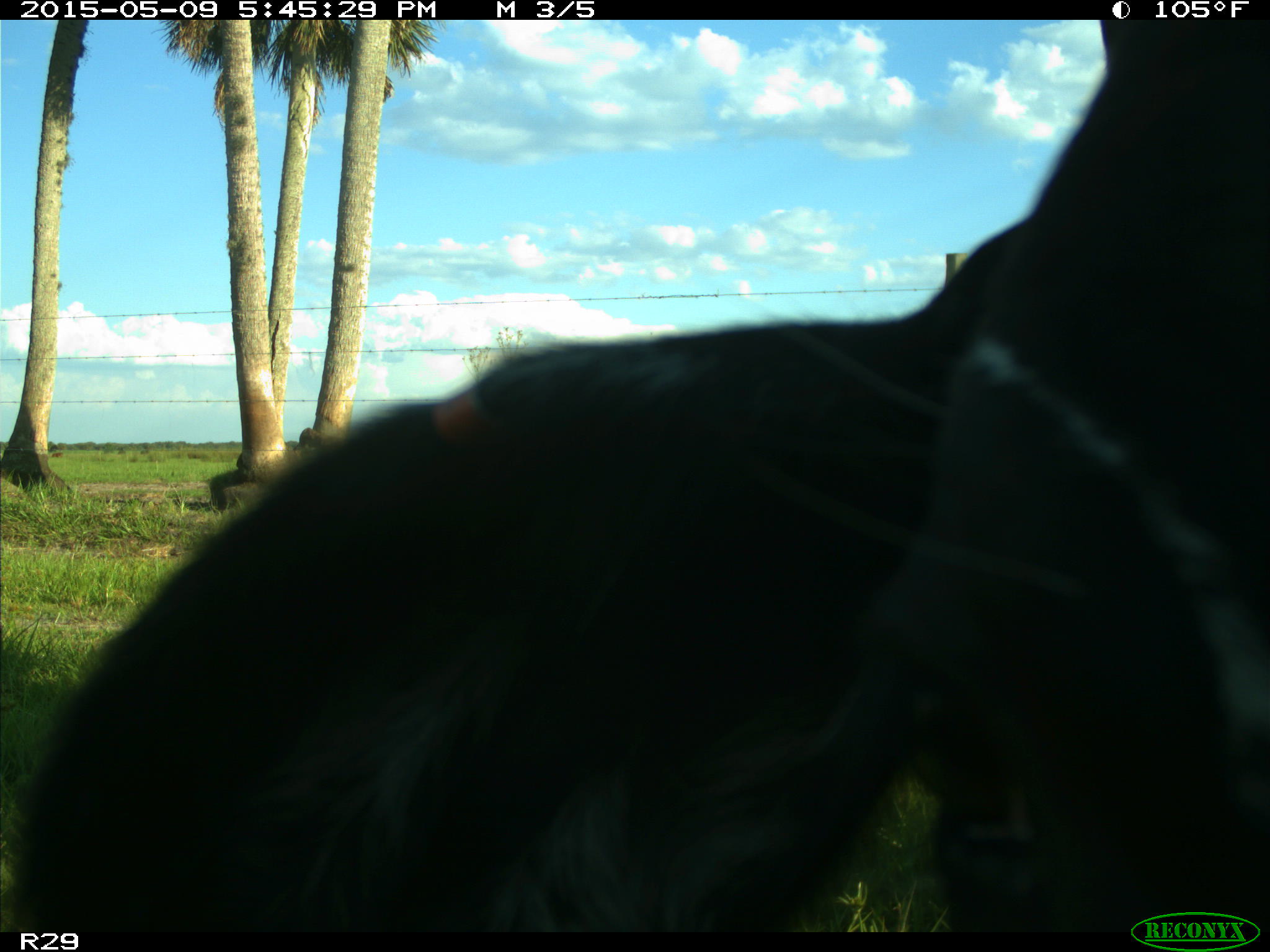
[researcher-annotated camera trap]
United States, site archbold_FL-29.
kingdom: Animalia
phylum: Chordata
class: Mammalia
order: Artiodactyla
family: Bovidae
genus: Bos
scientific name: Bos taurus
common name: domestic cow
Bos taurus (domestic cow).